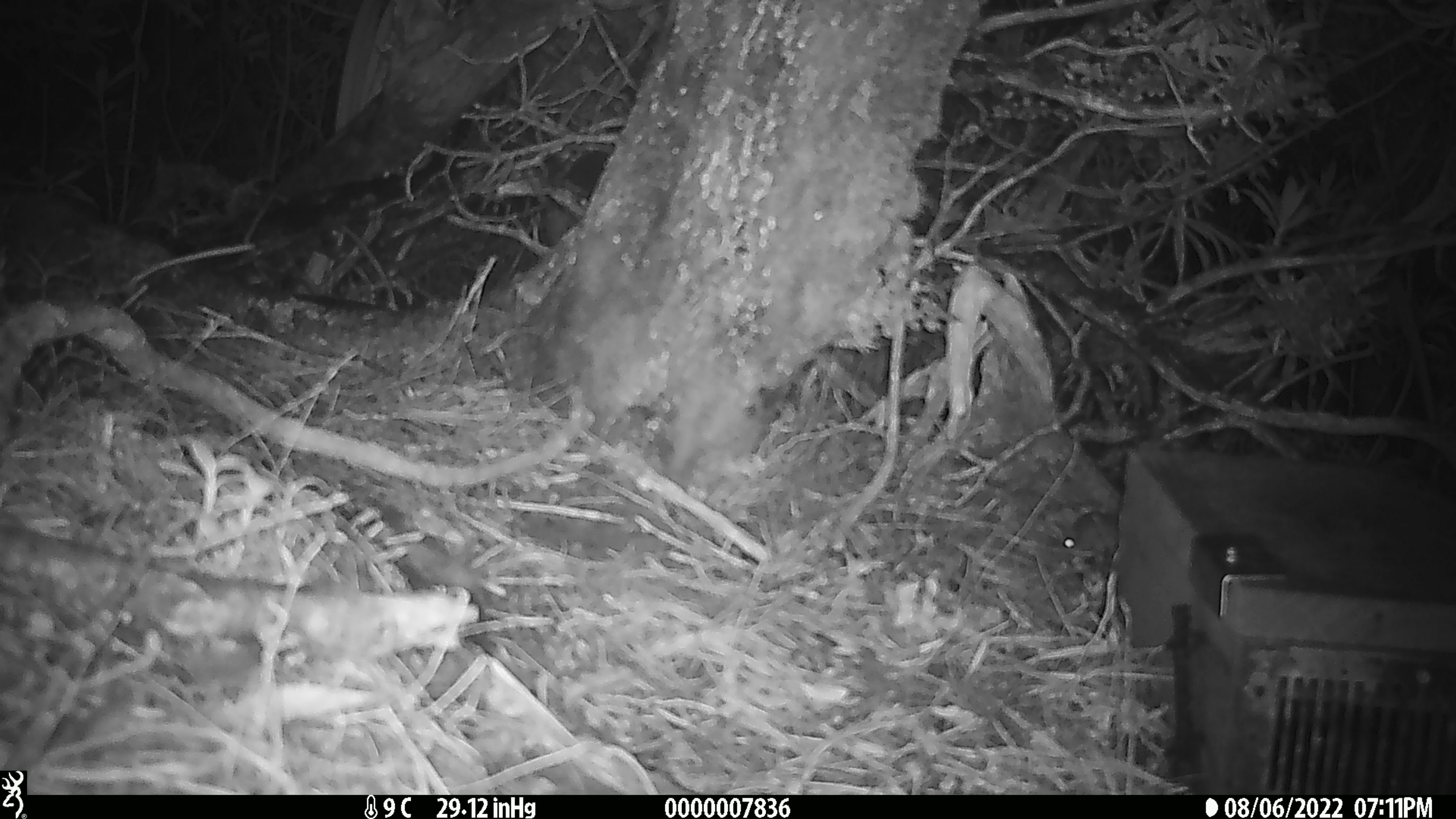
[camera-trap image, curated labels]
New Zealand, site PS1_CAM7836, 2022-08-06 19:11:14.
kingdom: Animalia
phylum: Chordata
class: Mammalia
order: Rodentia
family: Muridae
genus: Mus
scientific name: Mus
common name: mouse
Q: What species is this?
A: Mouse (Mus).